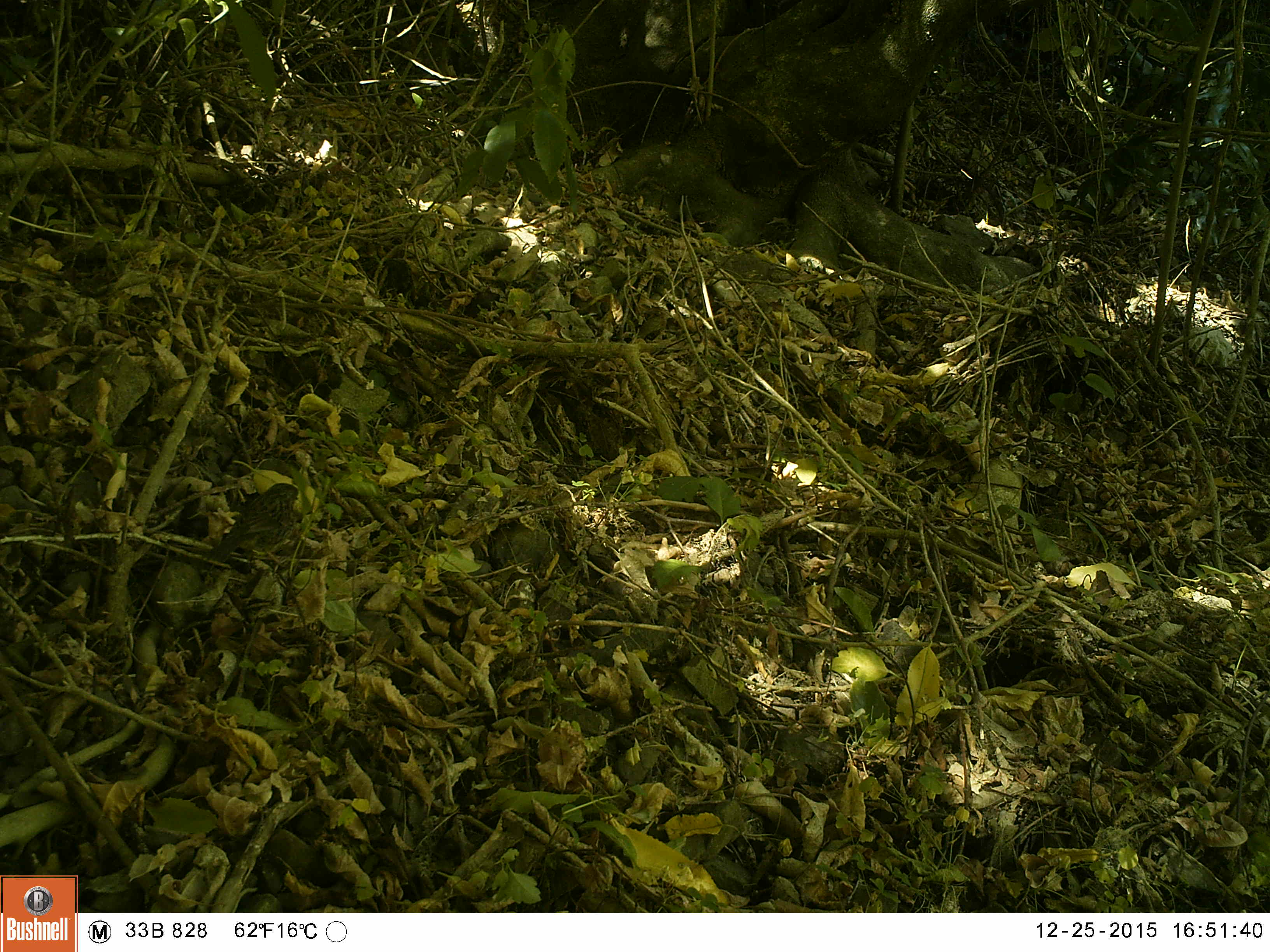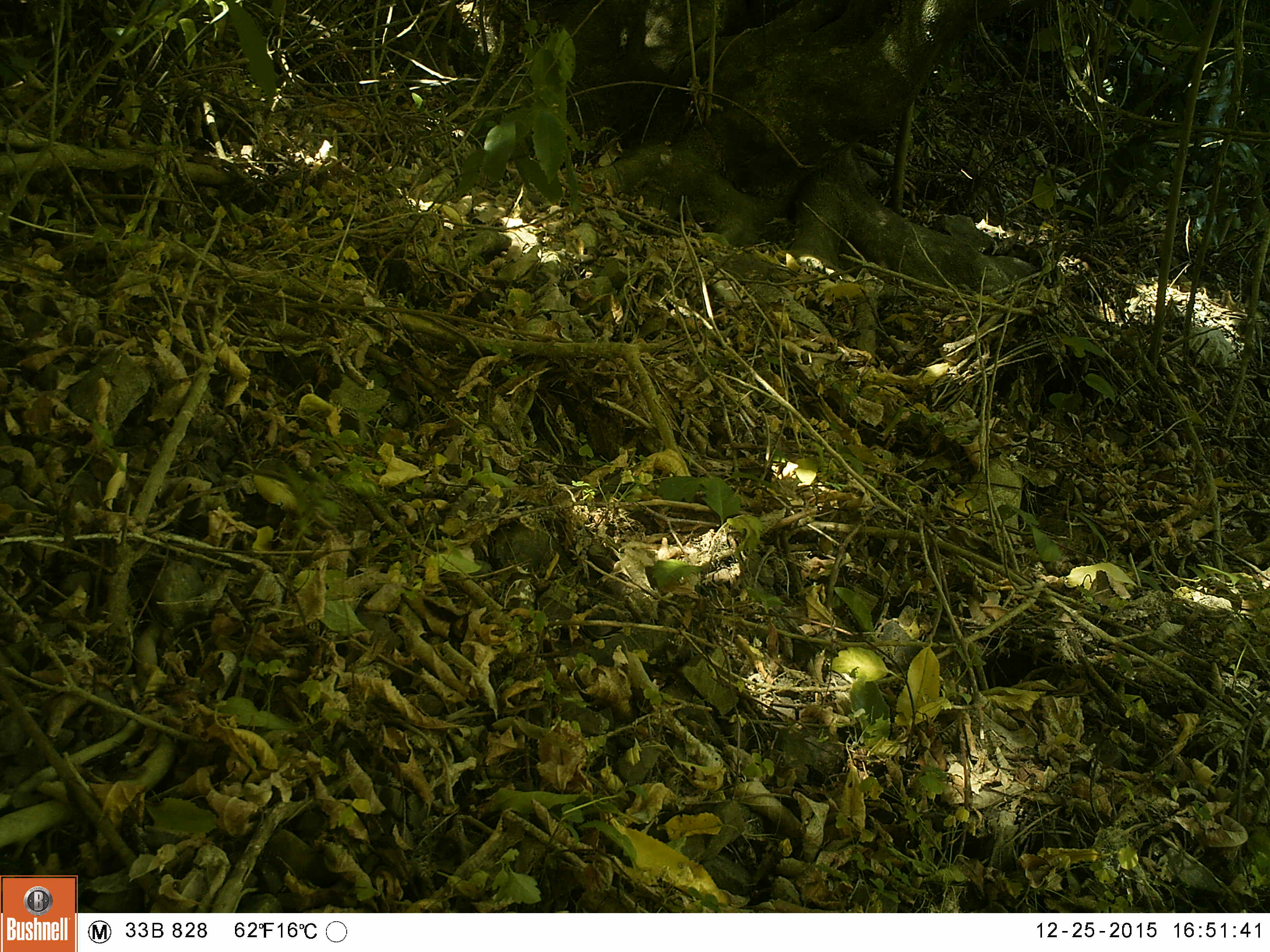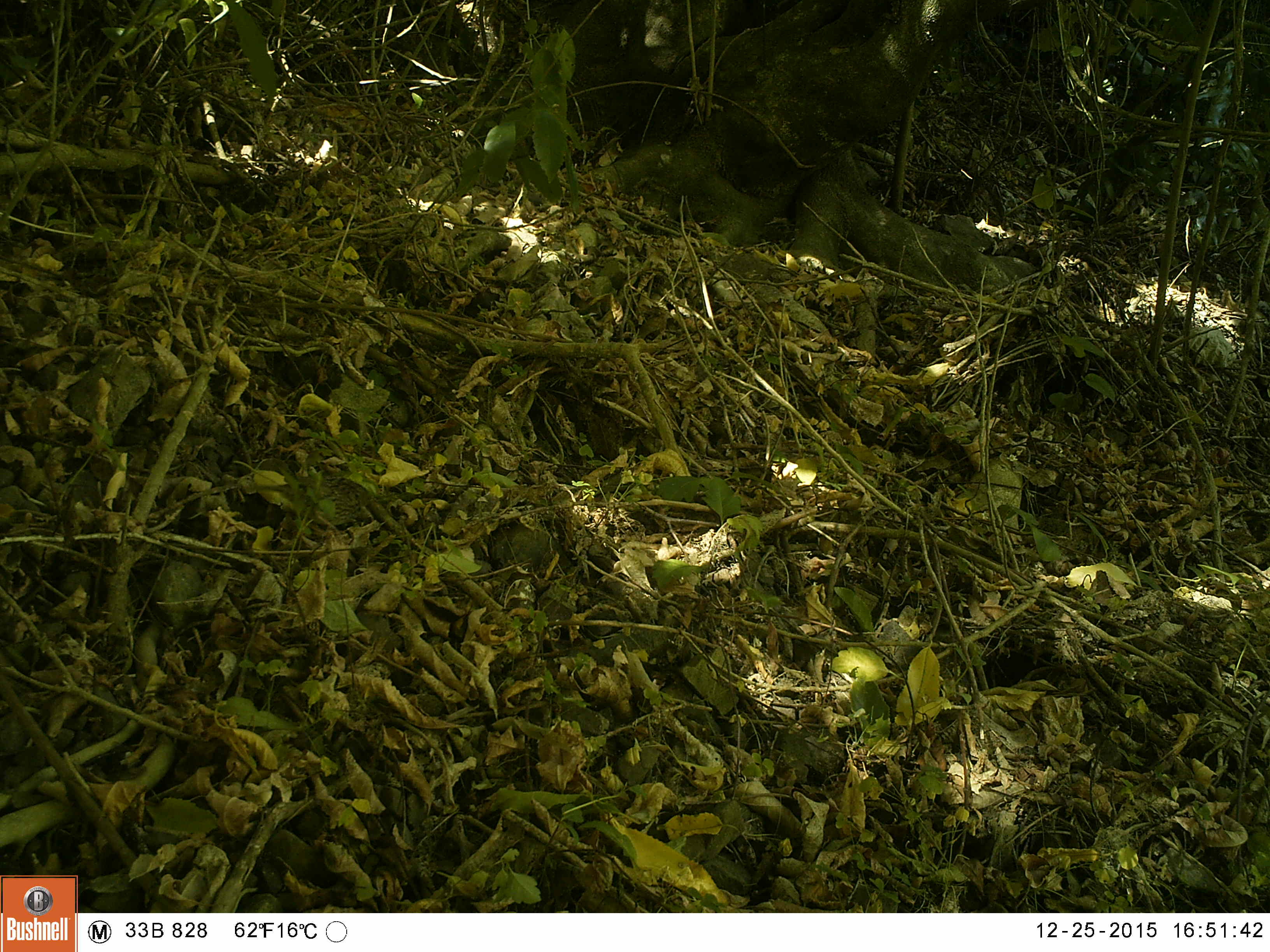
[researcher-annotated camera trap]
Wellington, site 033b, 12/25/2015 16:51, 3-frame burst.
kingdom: Animalia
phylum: Chordata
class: Aves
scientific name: Aves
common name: bird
Bird (Aves).